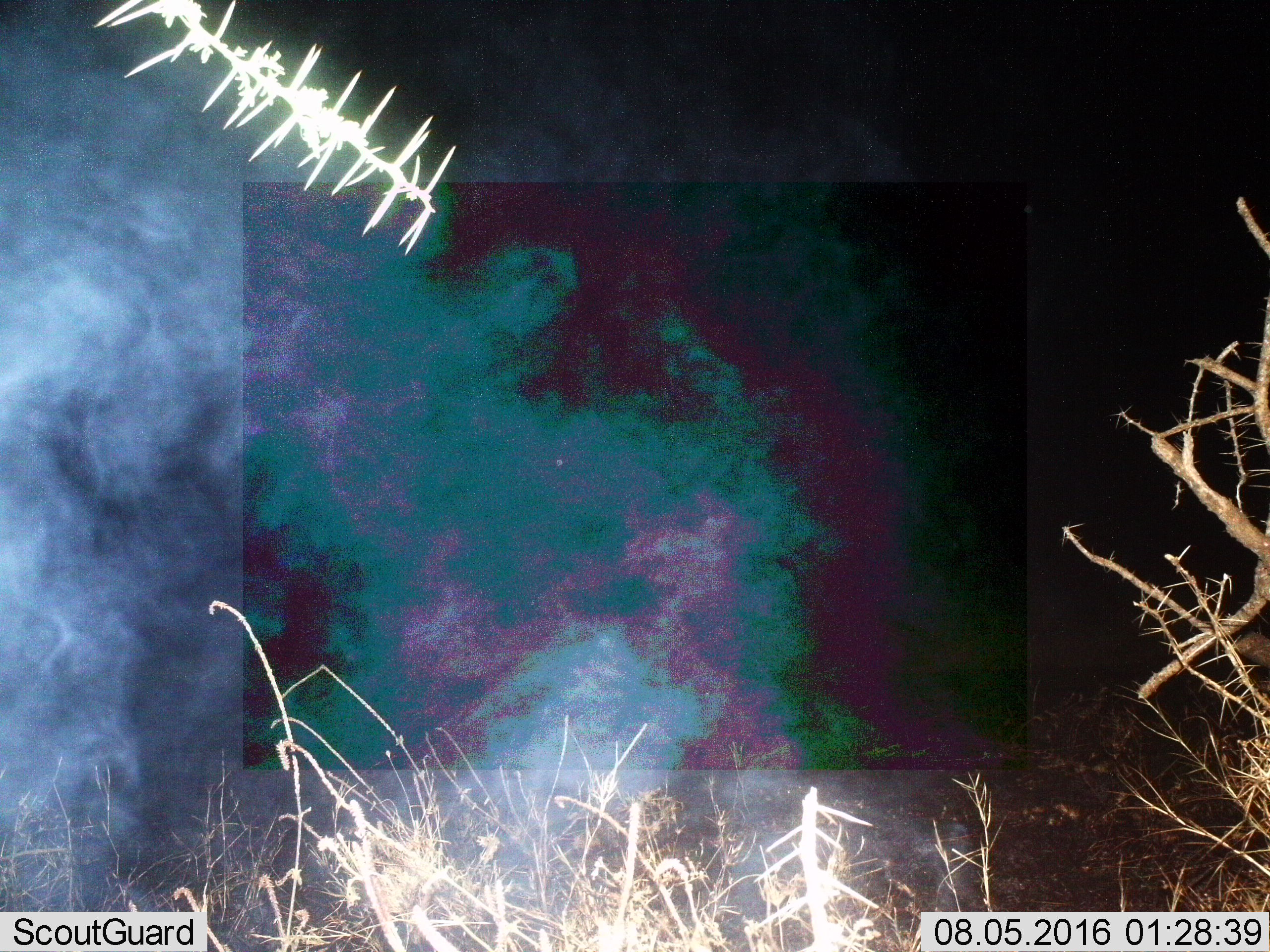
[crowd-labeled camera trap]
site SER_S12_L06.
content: unidentified animal